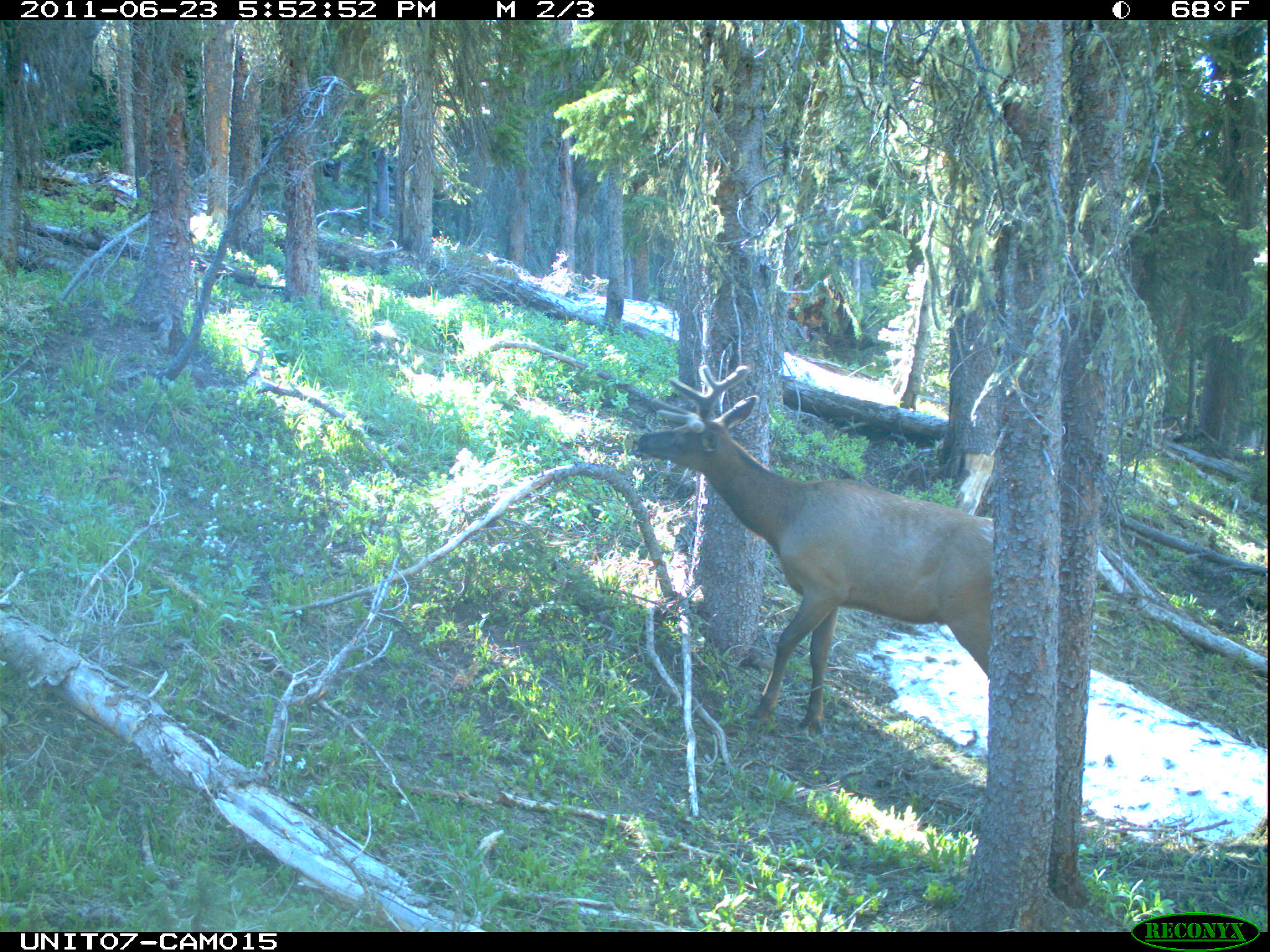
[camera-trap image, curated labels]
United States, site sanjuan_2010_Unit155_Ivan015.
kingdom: Animalia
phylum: Chordata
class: Mammalia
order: Artiodactyla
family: Cervidae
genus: Cervus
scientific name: Cervus elaphus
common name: red deer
Cervus elaphus (red deer).